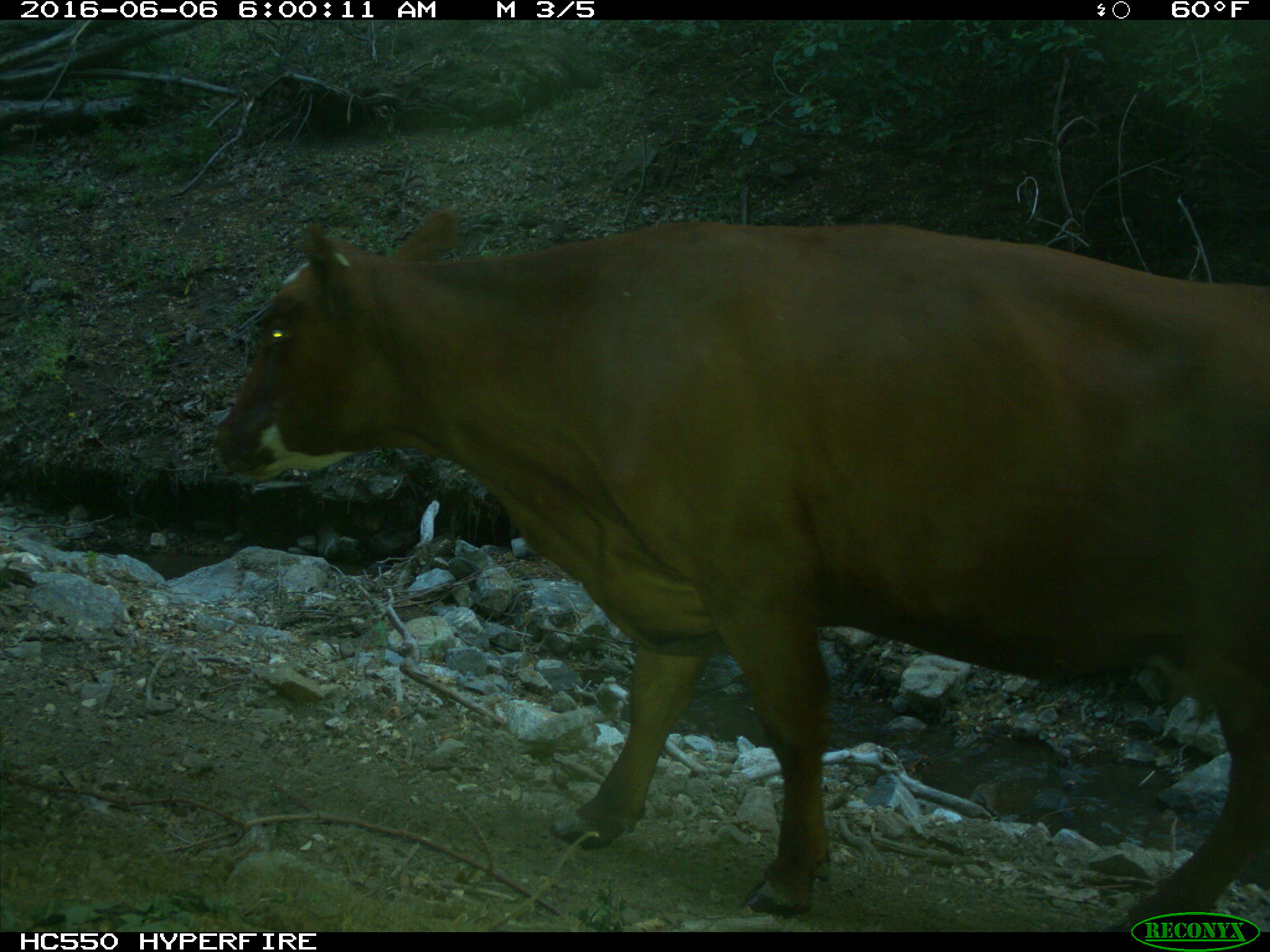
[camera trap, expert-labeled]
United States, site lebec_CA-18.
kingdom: Animalia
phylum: Chordata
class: Mammalia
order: Artiodactyla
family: Bovidae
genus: Bos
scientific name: Bos taurus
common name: domestic cow